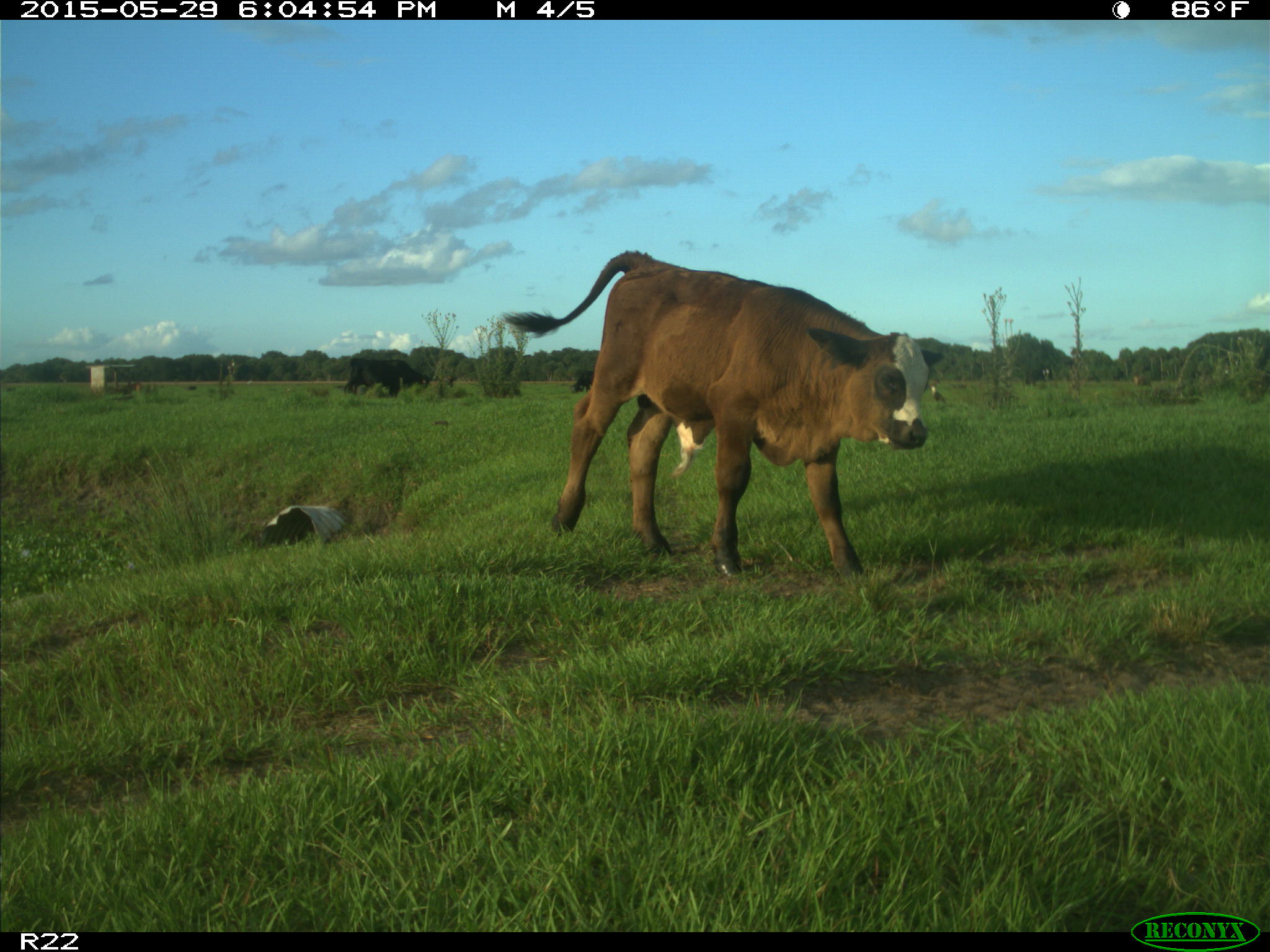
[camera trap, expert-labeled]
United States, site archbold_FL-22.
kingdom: Animalia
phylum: Chordata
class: Mammalia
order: Artiodactyla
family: Bovidae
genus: Bos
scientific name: Bos taurus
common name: domestic cow